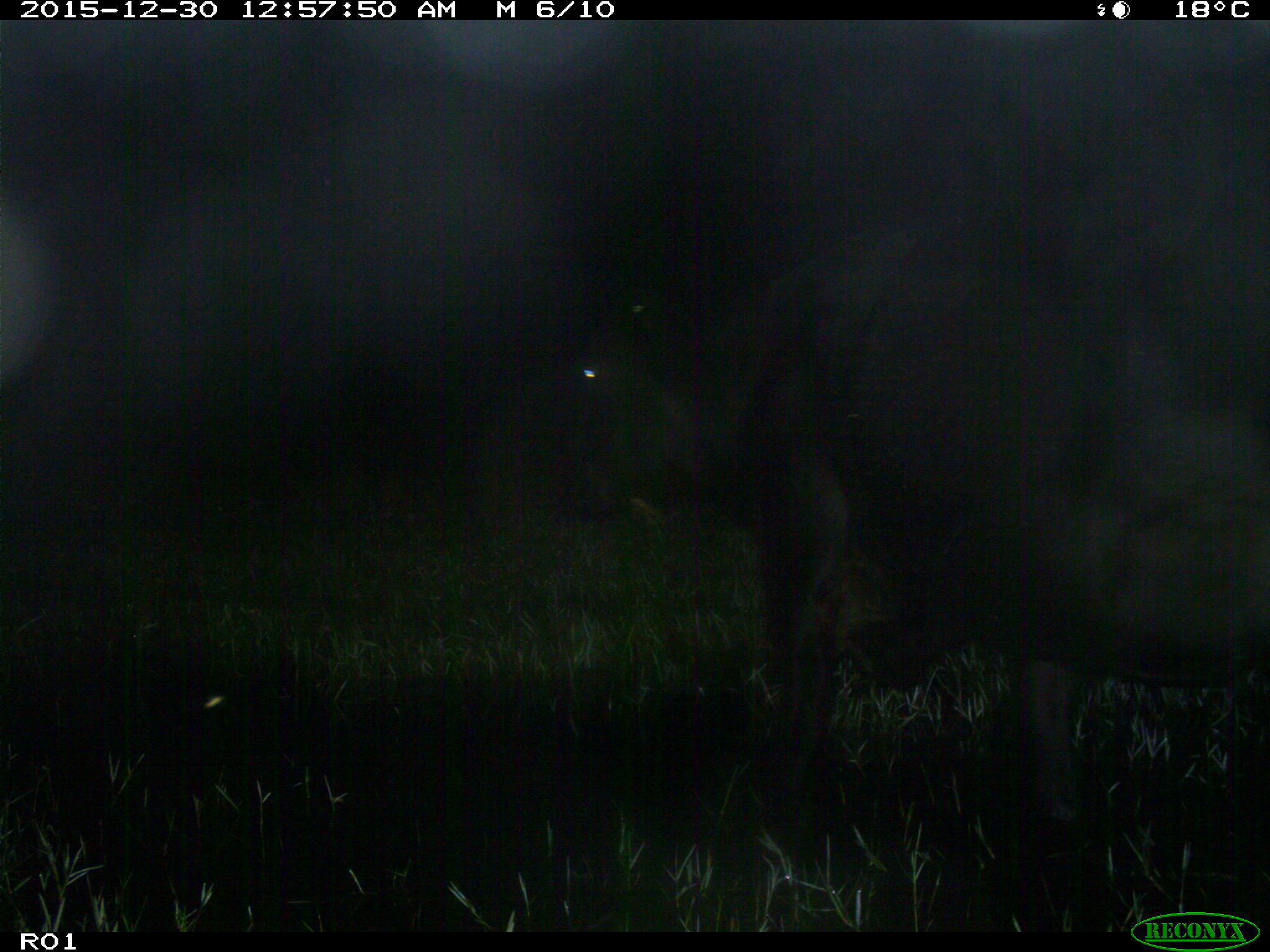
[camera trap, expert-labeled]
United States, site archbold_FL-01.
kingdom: Animalia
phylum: Chordata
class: Mammalia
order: Artiodactyla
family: Bovidae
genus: Bos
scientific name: Bos taurus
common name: domestic cow